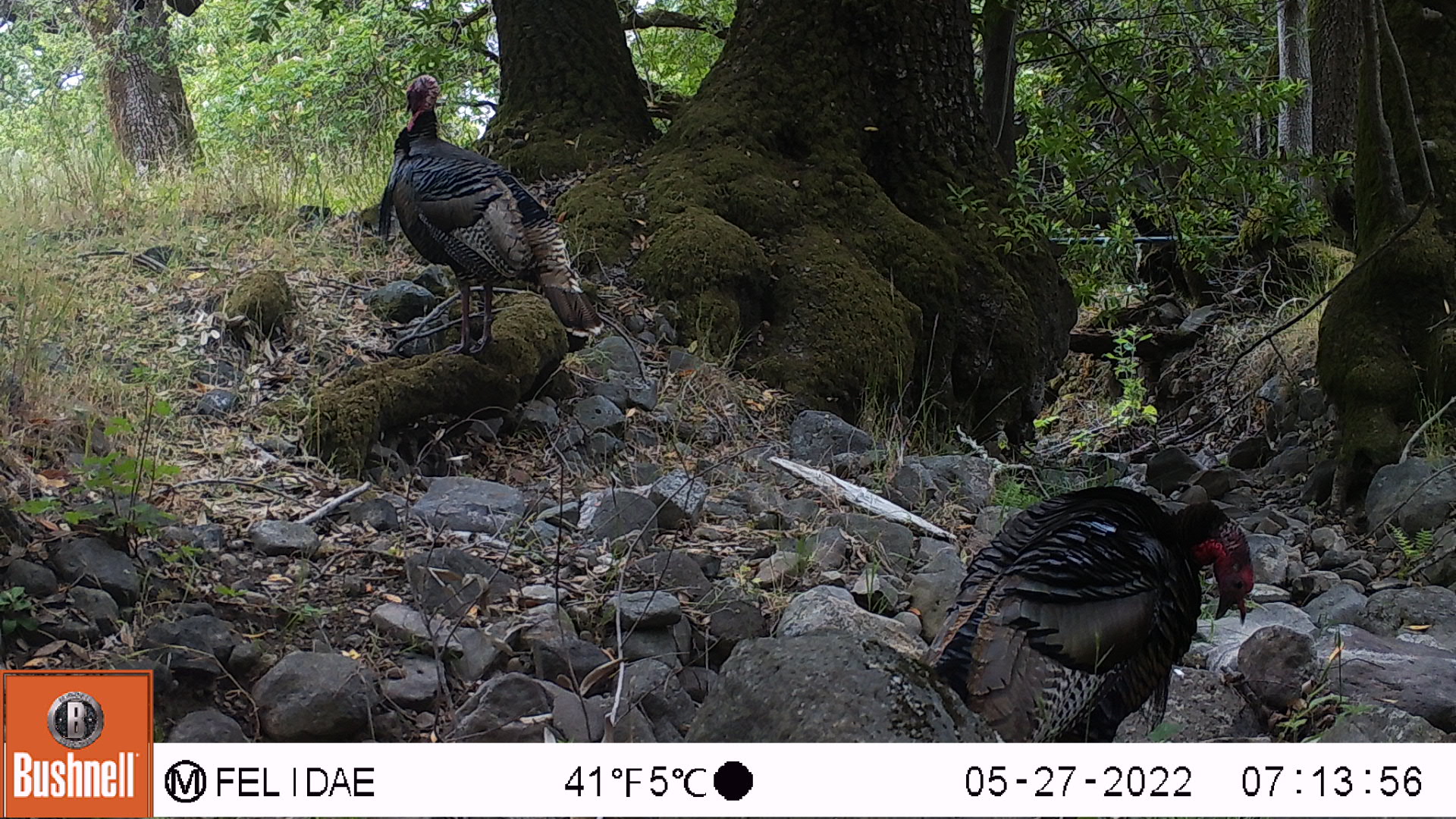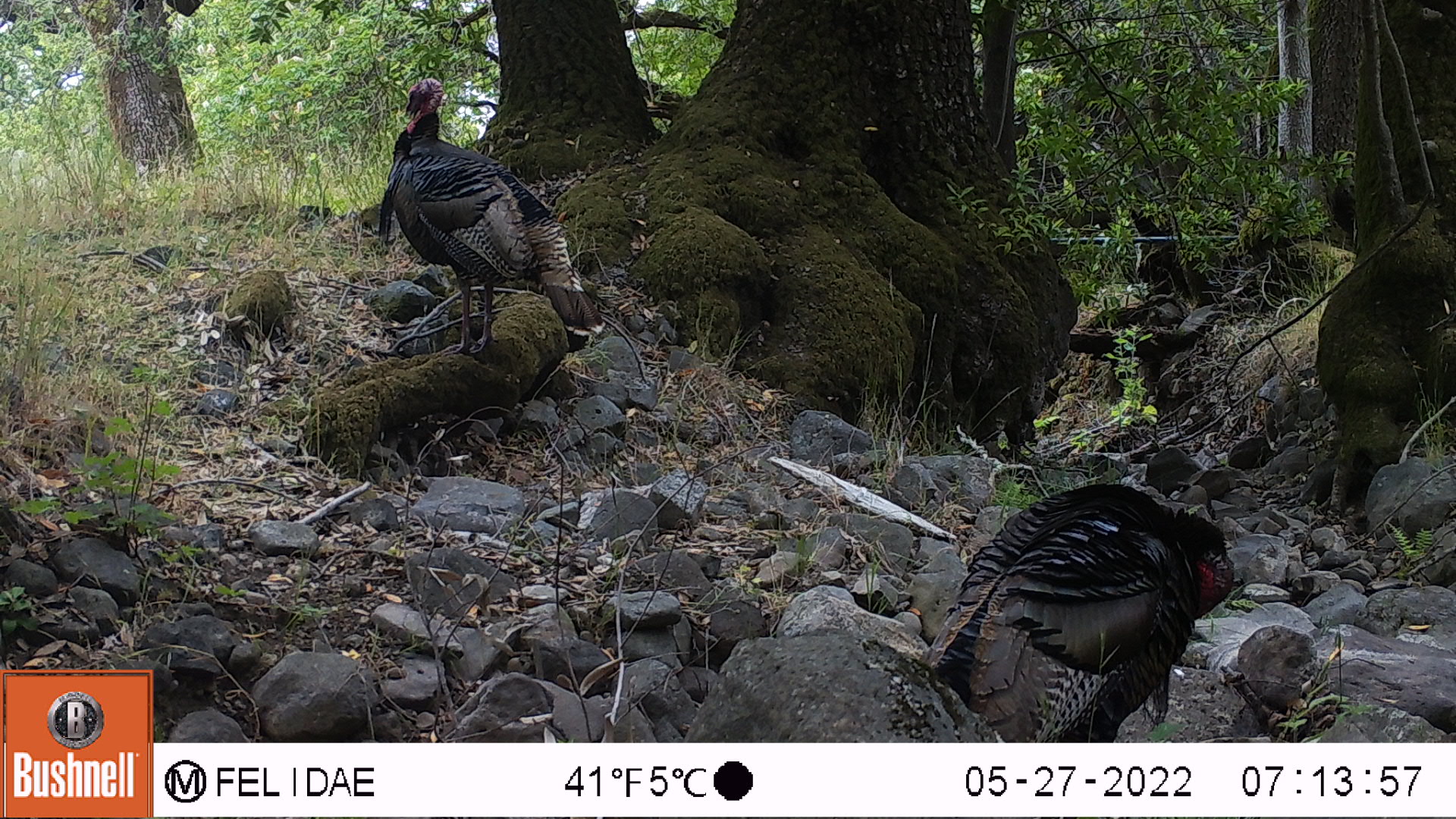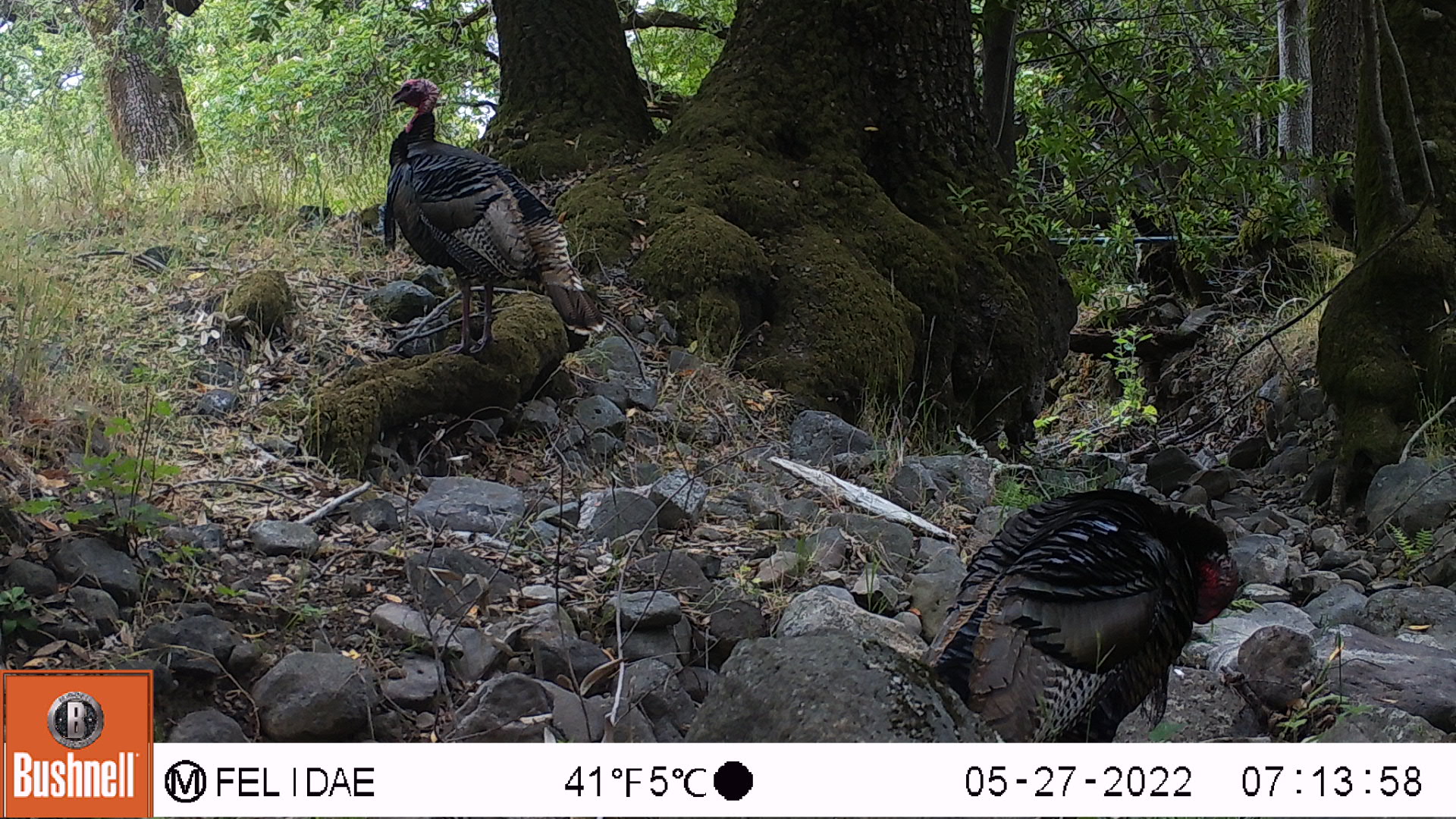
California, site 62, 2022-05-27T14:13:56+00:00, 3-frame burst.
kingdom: Animalia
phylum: Chordata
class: Aves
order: Galliformes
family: Phasianidae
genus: Meleagris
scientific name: Meleagris gallopavo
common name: turkey